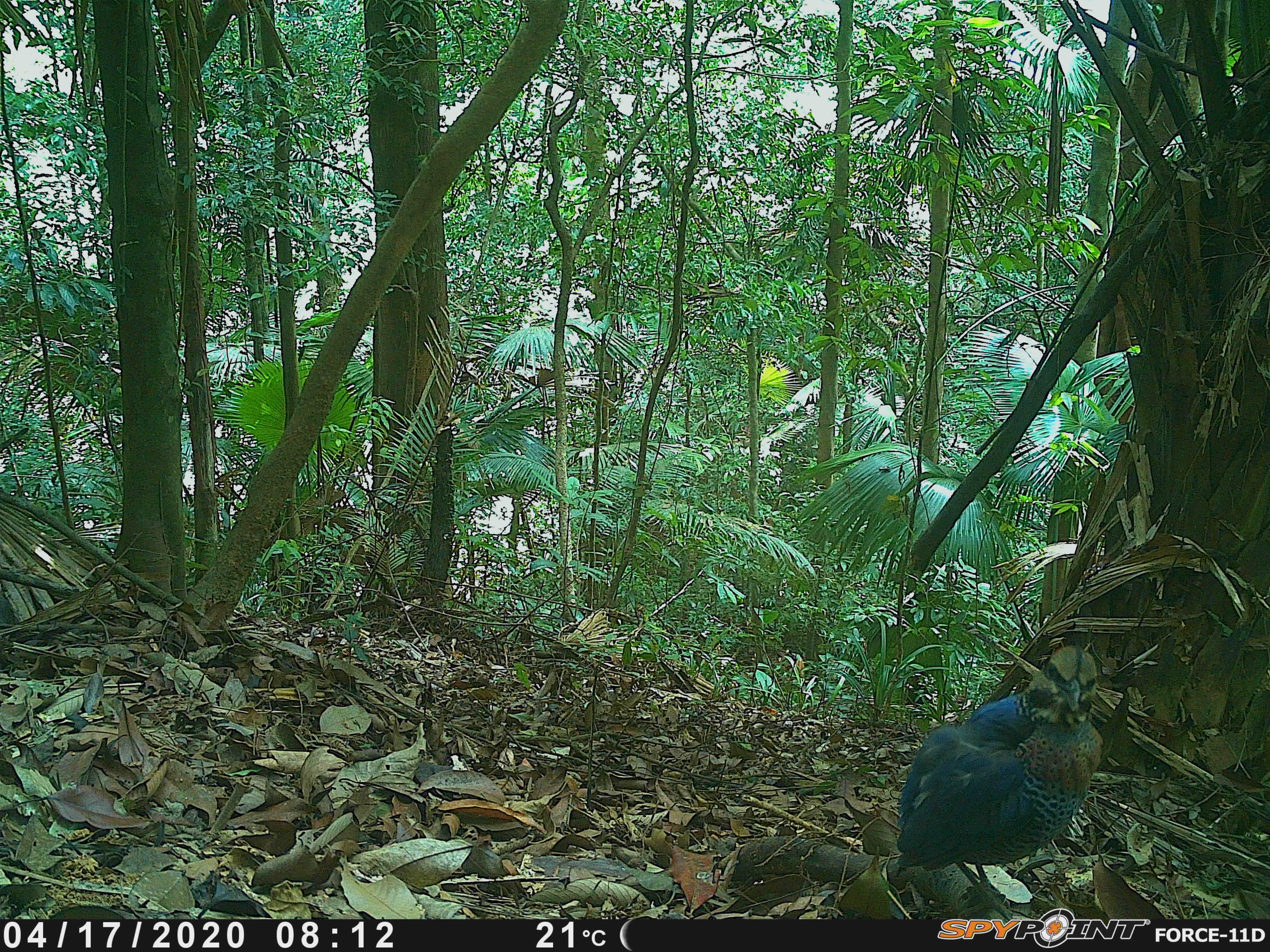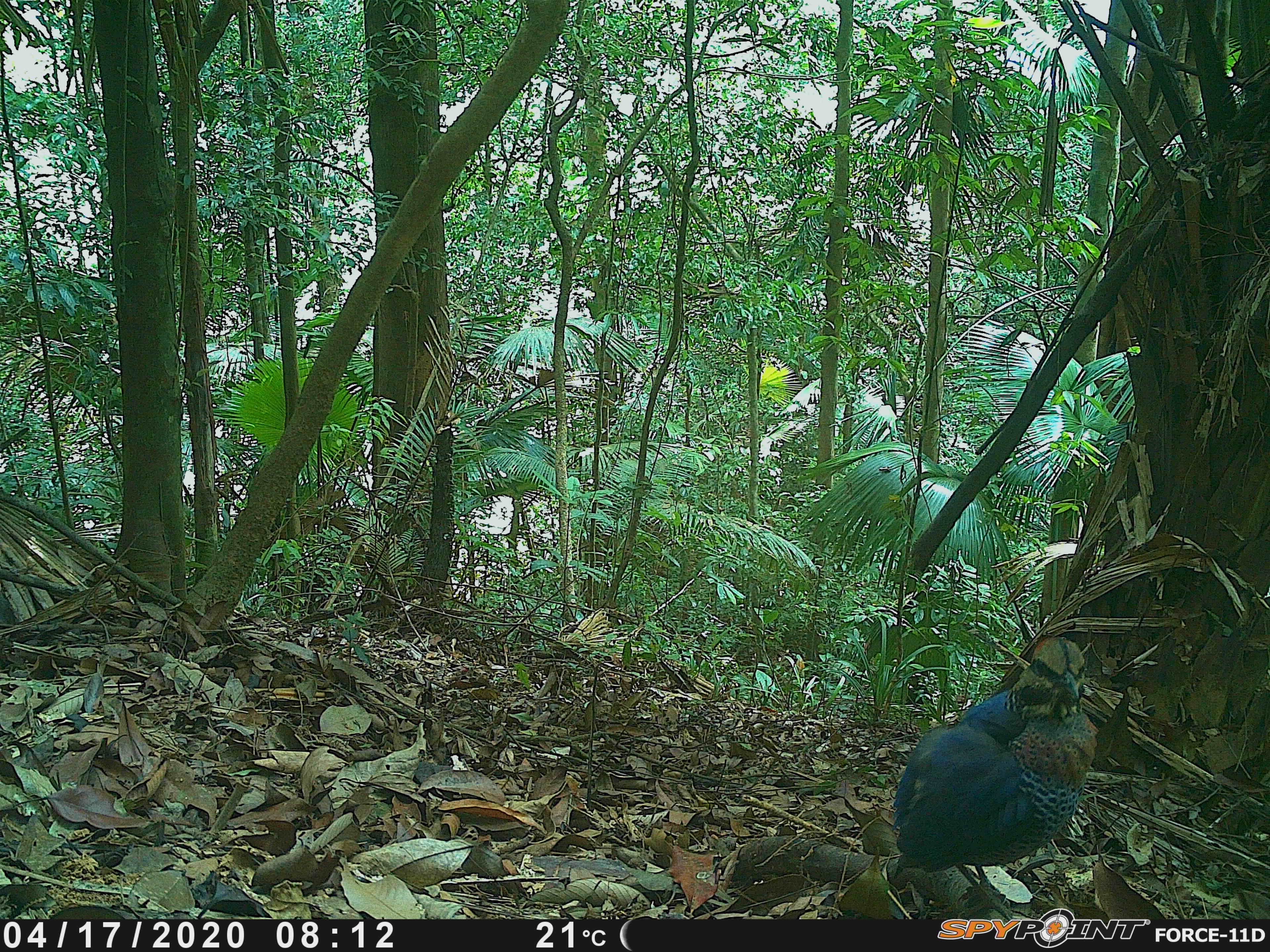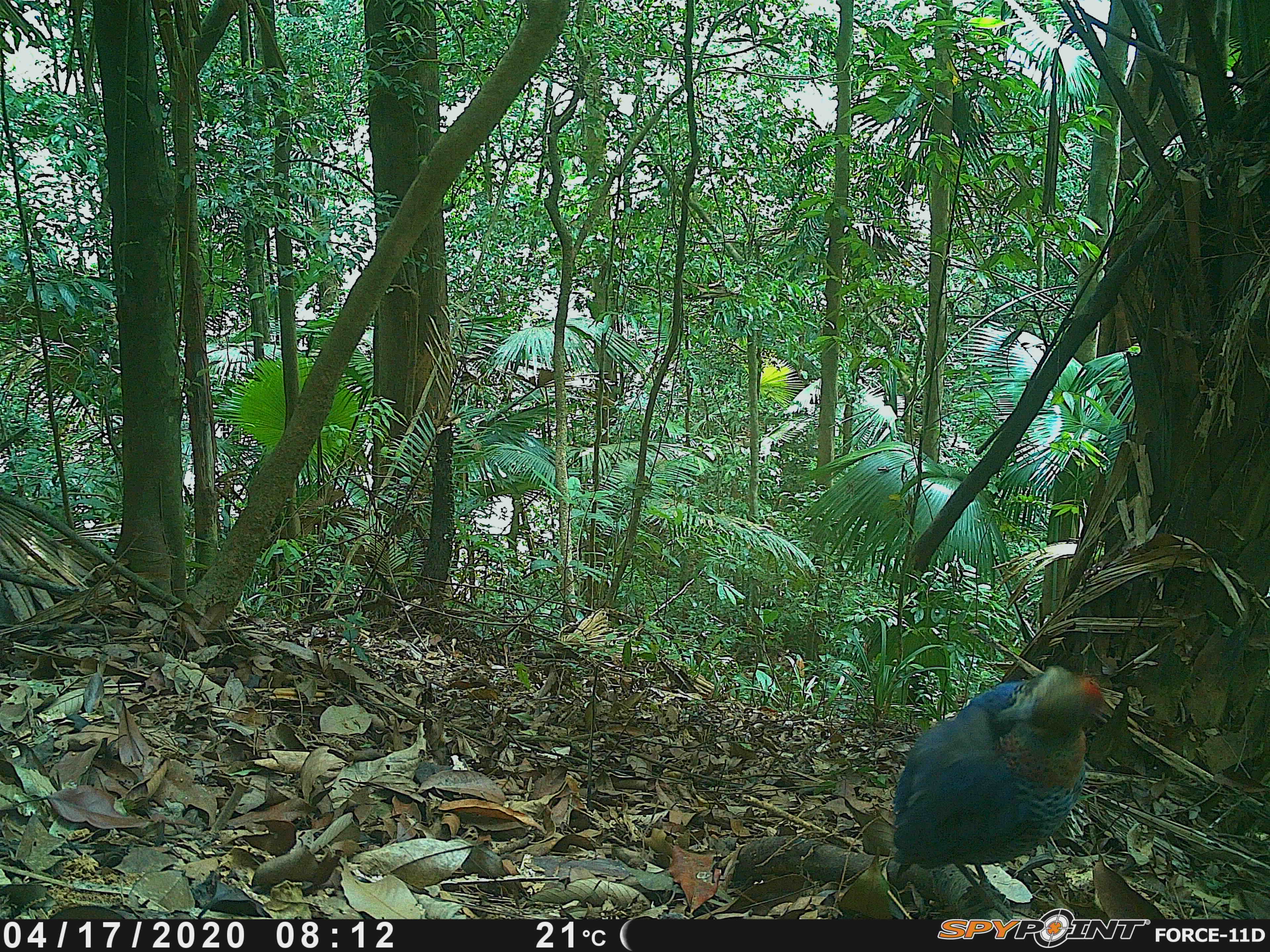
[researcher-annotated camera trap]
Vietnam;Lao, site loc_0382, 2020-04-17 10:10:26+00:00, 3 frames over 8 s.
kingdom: Animalia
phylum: Chordata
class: Aves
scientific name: Aves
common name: bird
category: unidentified bird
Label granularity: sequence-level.